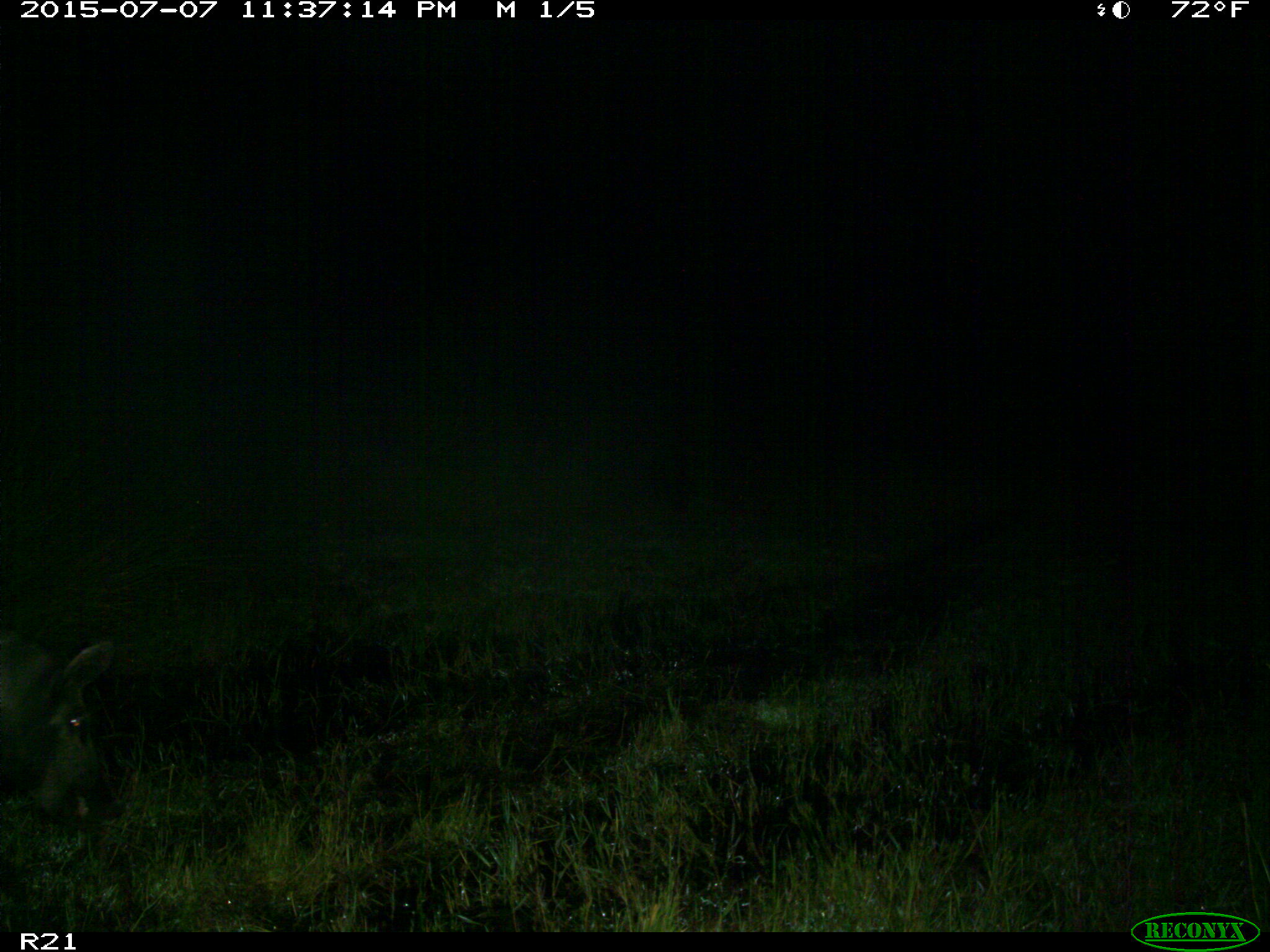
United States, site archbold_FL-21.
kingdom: Animalia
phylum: Chordata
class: Mammalia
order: Artiodactyla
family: Suidae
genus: Sus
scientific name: Sus scrofa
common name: wild boar